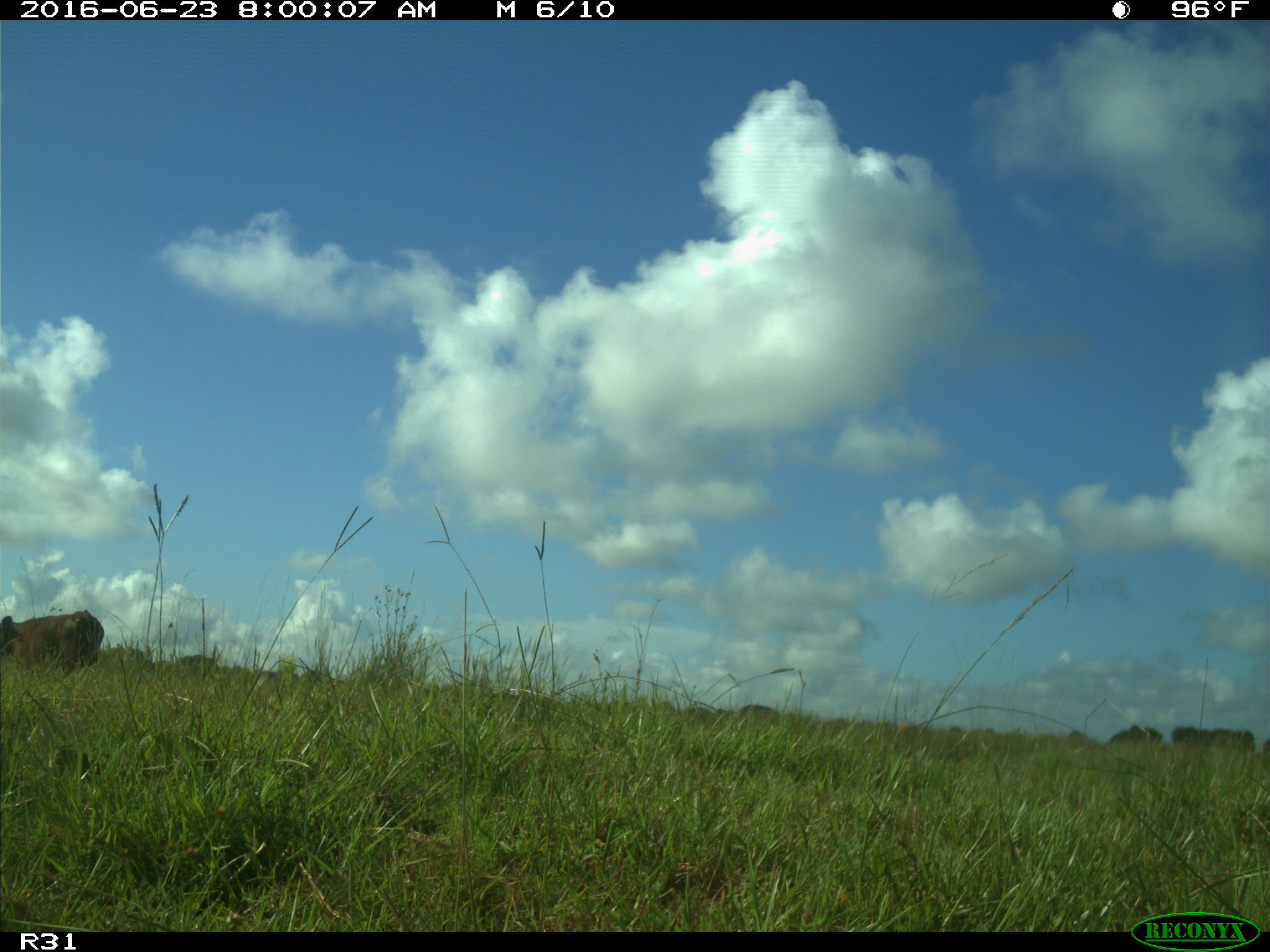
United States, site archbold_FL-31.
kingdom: Animalia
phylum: Chordata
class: Mammalia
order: Artiodactyla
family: Bovidae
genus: Bos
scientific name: Bos taurus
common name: domestic cow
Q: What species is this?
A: Bos taurus (domestic cow).